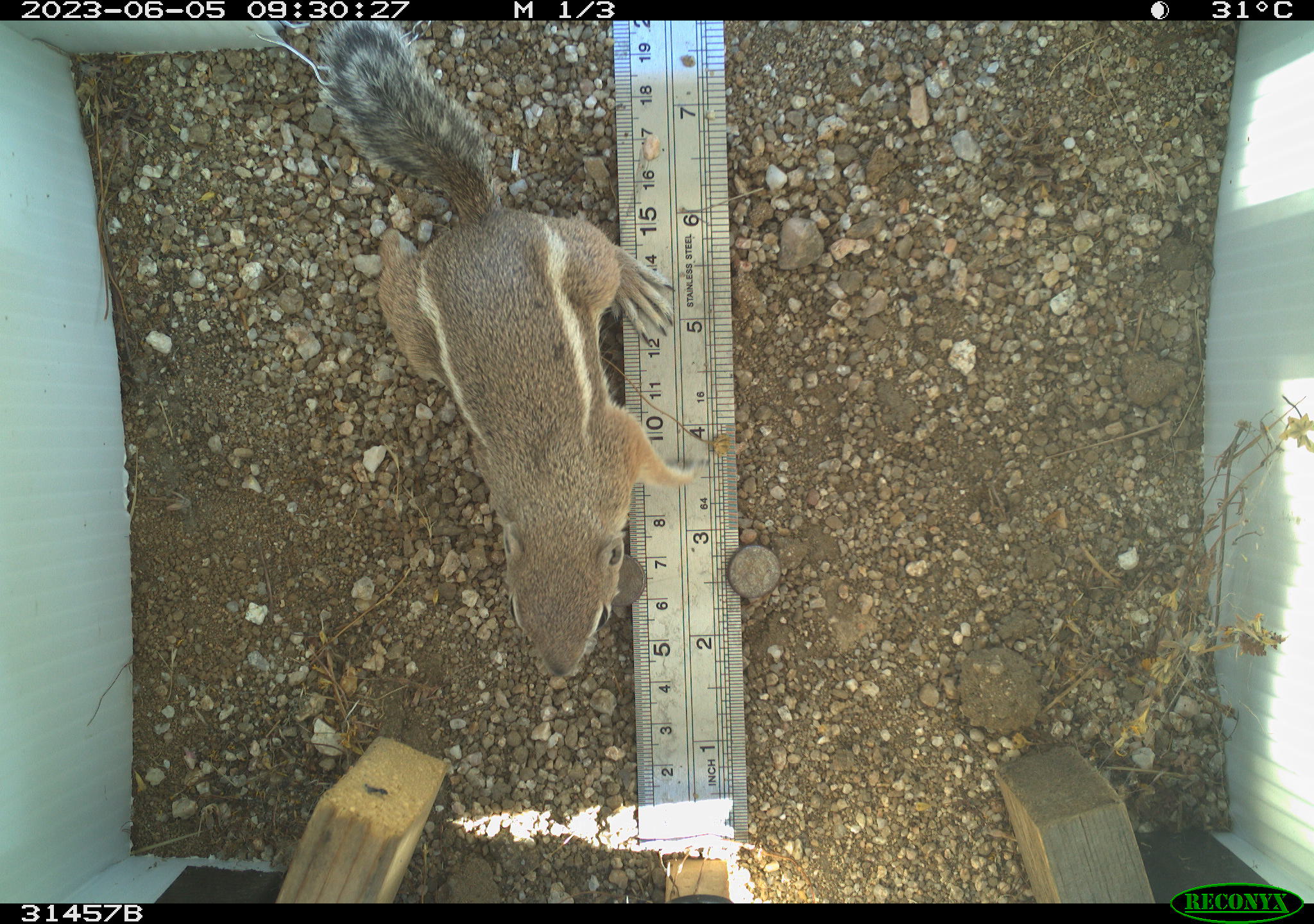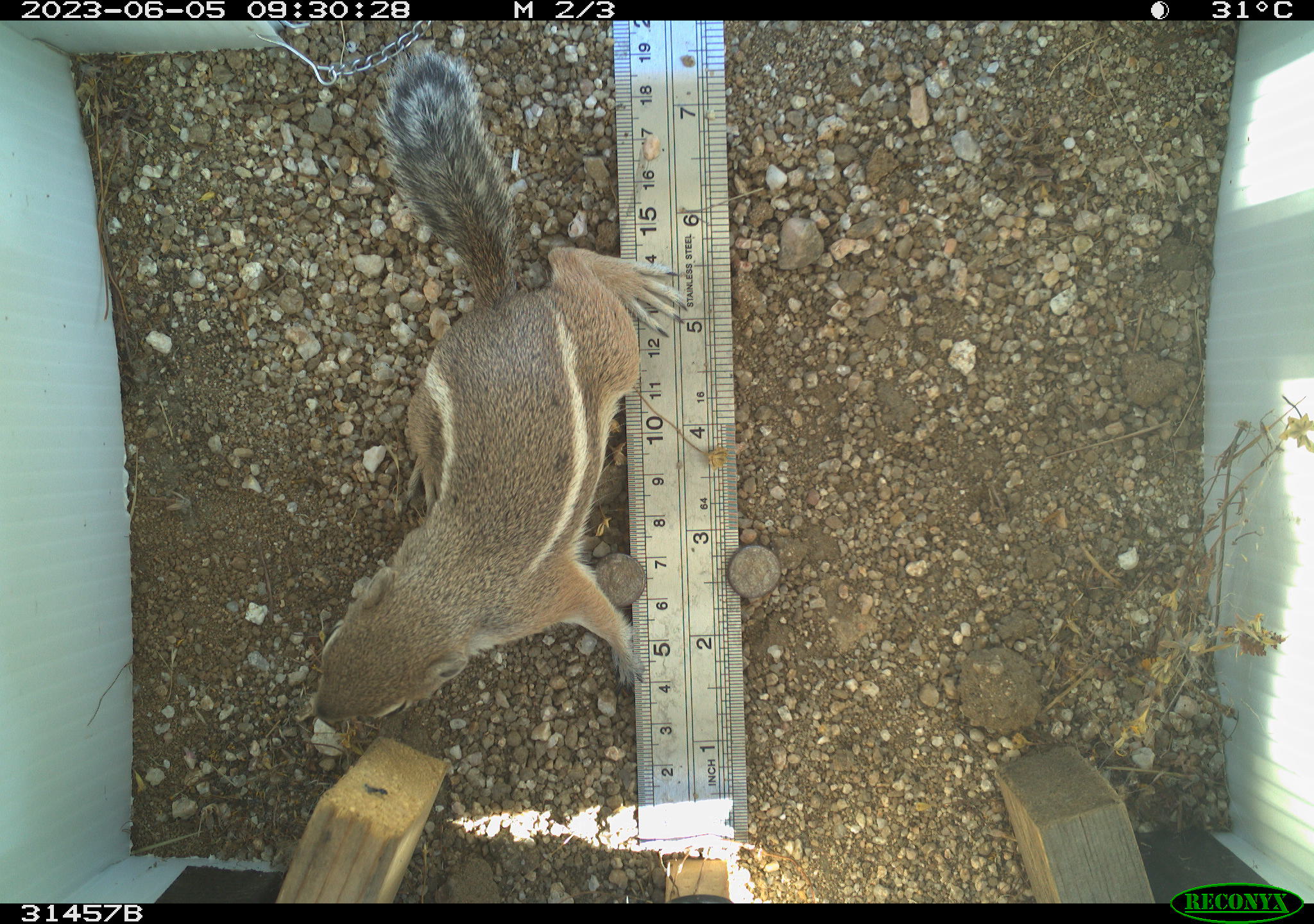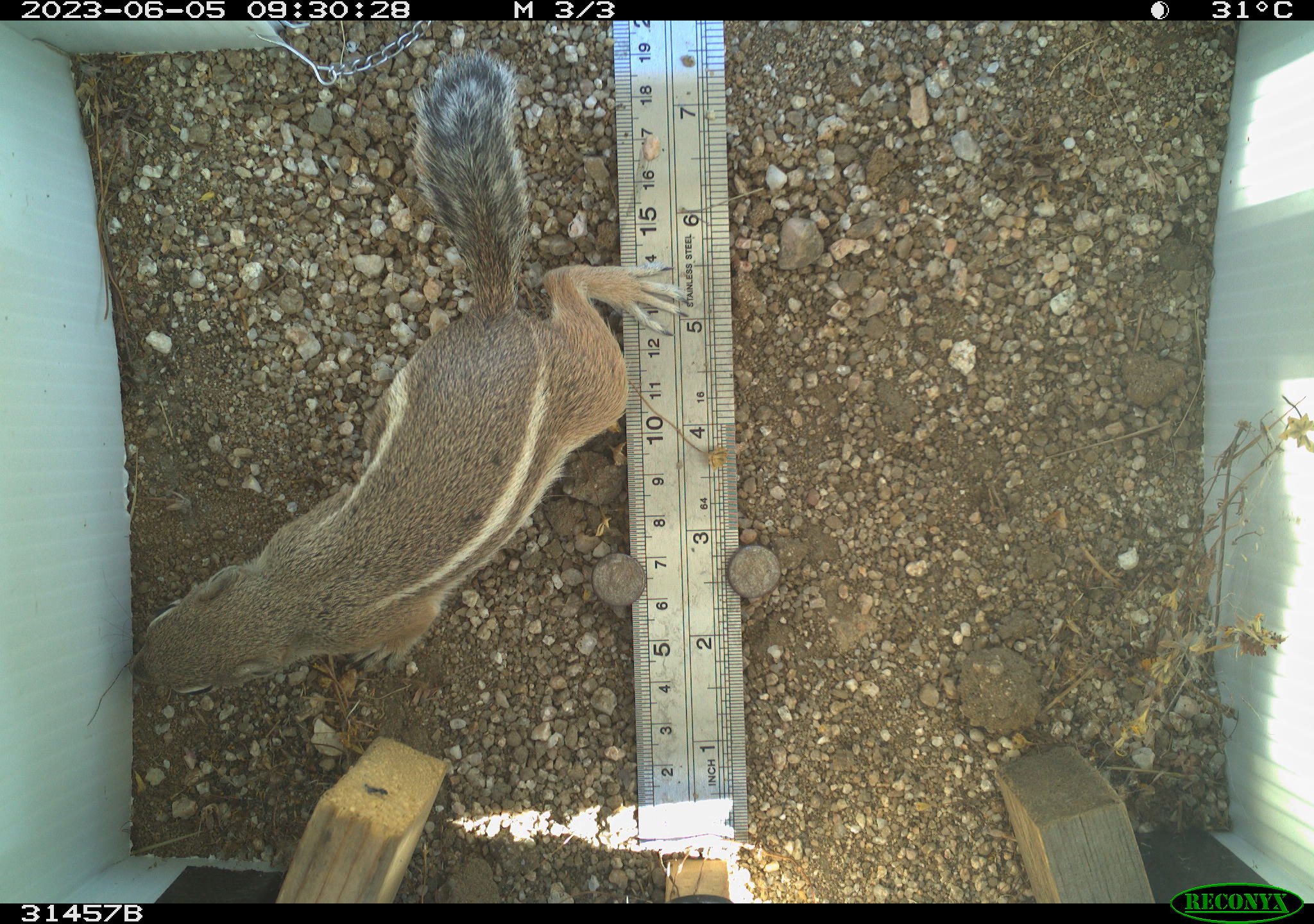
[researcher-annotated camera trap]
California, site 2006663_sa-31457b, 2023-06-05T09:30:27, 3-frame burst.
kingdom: Animalia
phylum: Chordata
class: Mammalia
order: Rodentia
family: Sciuridae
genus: Ammospermophilus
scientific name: Ammospermophilus leucurus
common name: white-tailed antelope squirrel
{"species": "white-tailed antelope squirrel (Ammospermophilus leucurus)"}